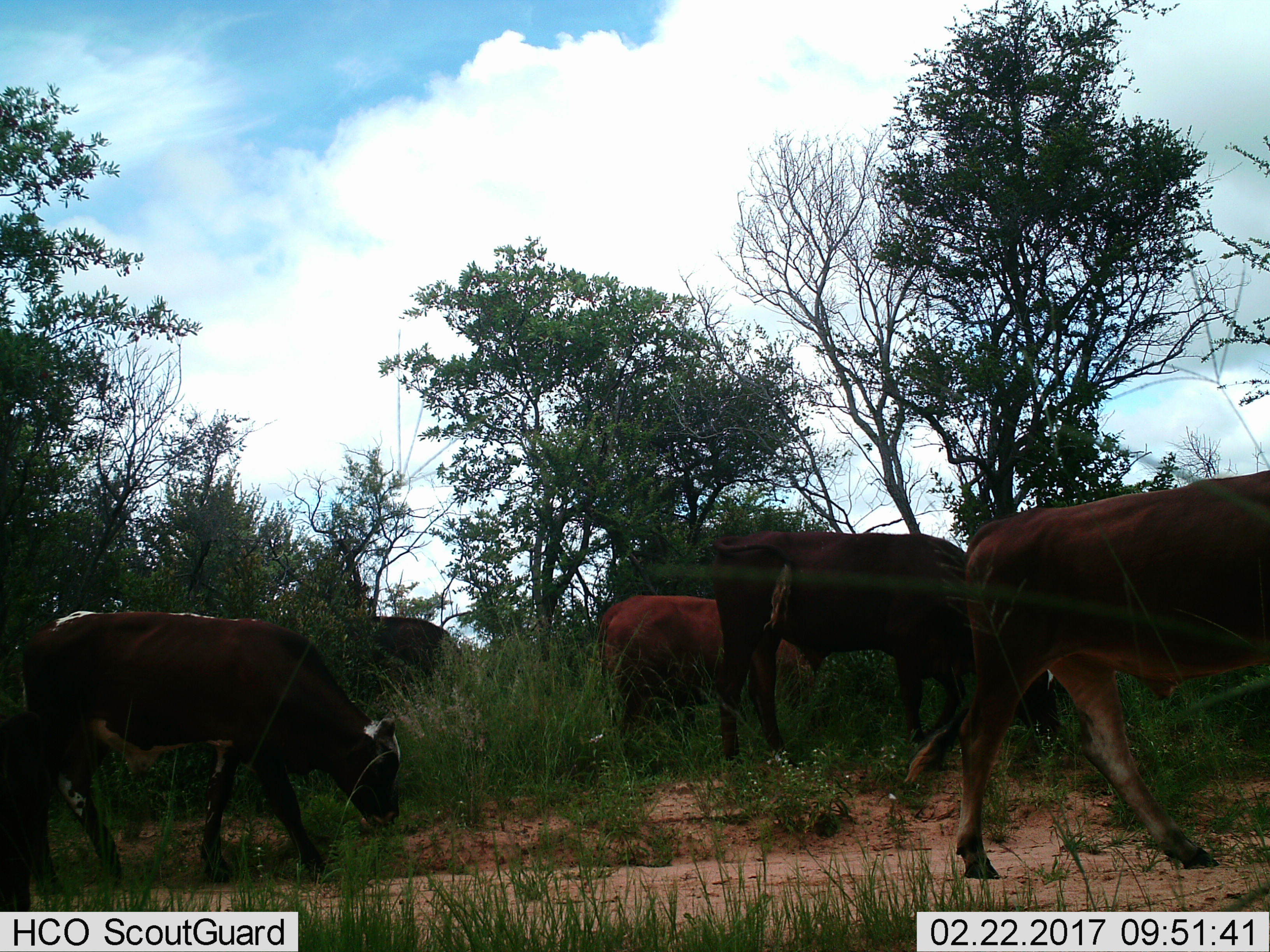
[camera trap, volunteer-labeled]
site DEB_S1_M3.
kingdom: Animalia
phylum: Chordata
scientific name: Vertebrata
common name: domestic animal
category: domesticanimal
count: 6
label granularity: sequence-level